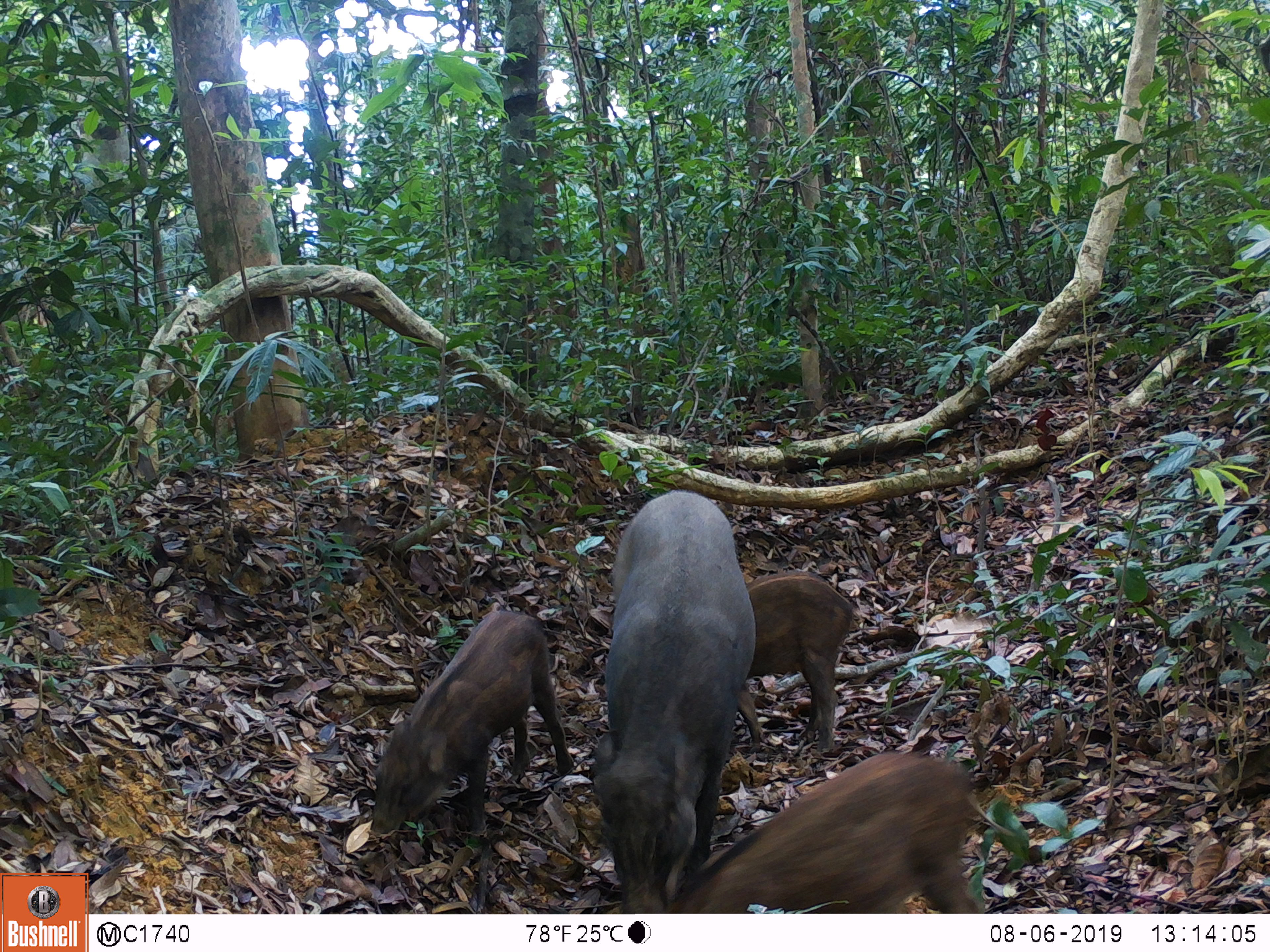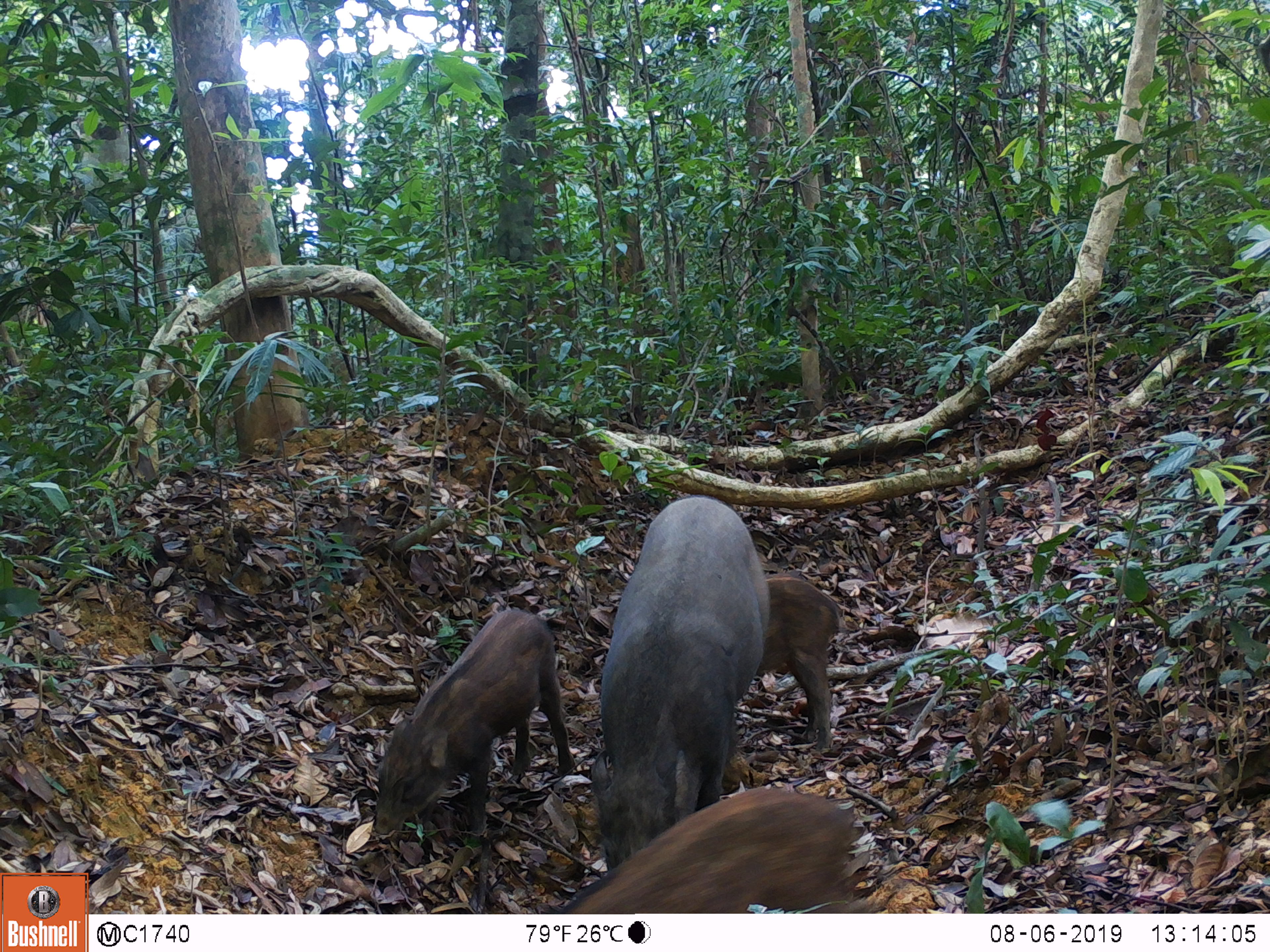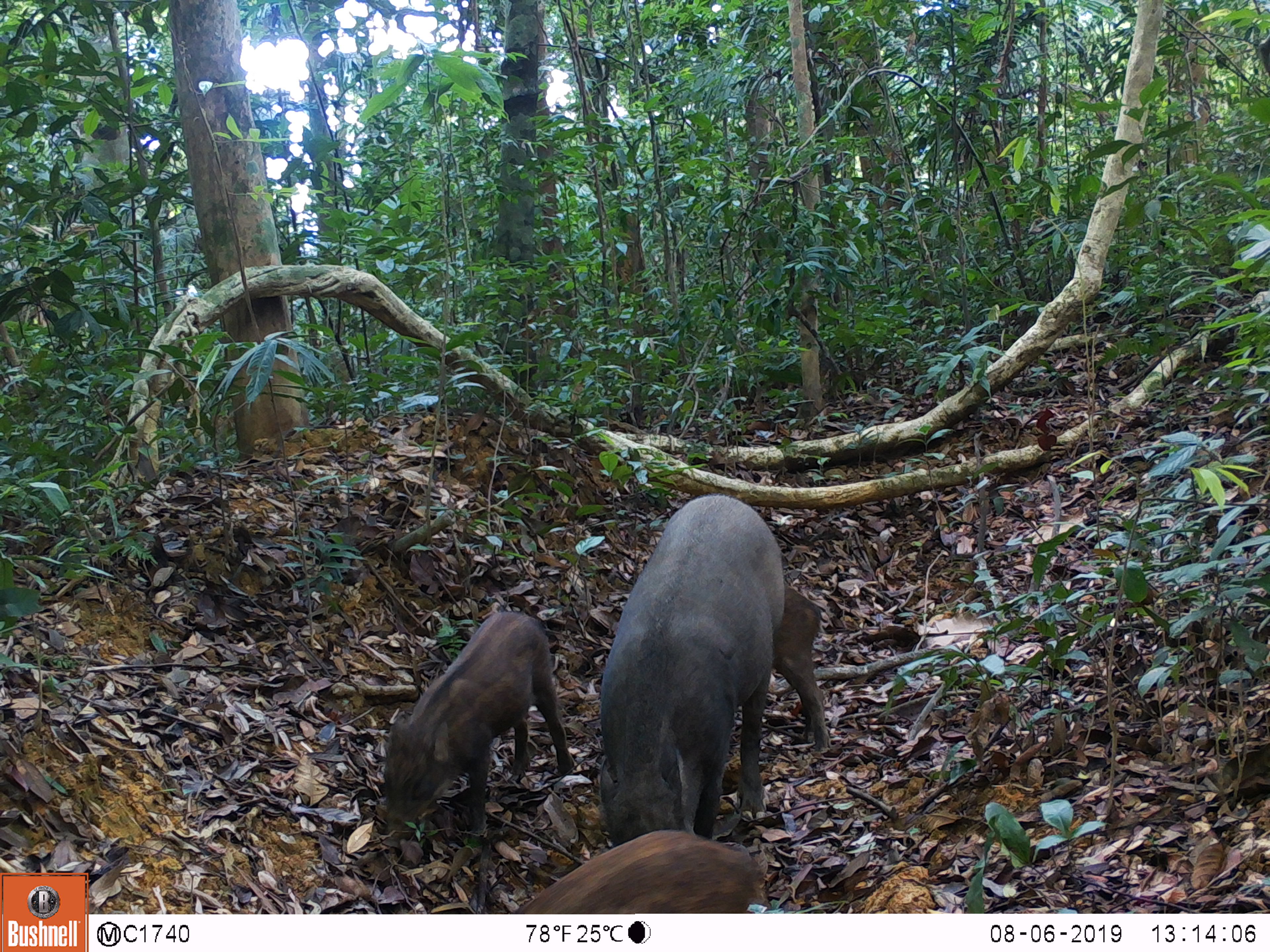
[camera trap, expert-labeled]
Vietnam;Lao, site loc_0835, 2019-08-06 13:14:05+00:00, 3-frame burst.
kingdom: Animalia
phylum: Chordata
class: Mammalia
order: Artiodactyla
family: Suidae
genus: Sus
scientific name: Sus scrofa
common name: eurasian wild pig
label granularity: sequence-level